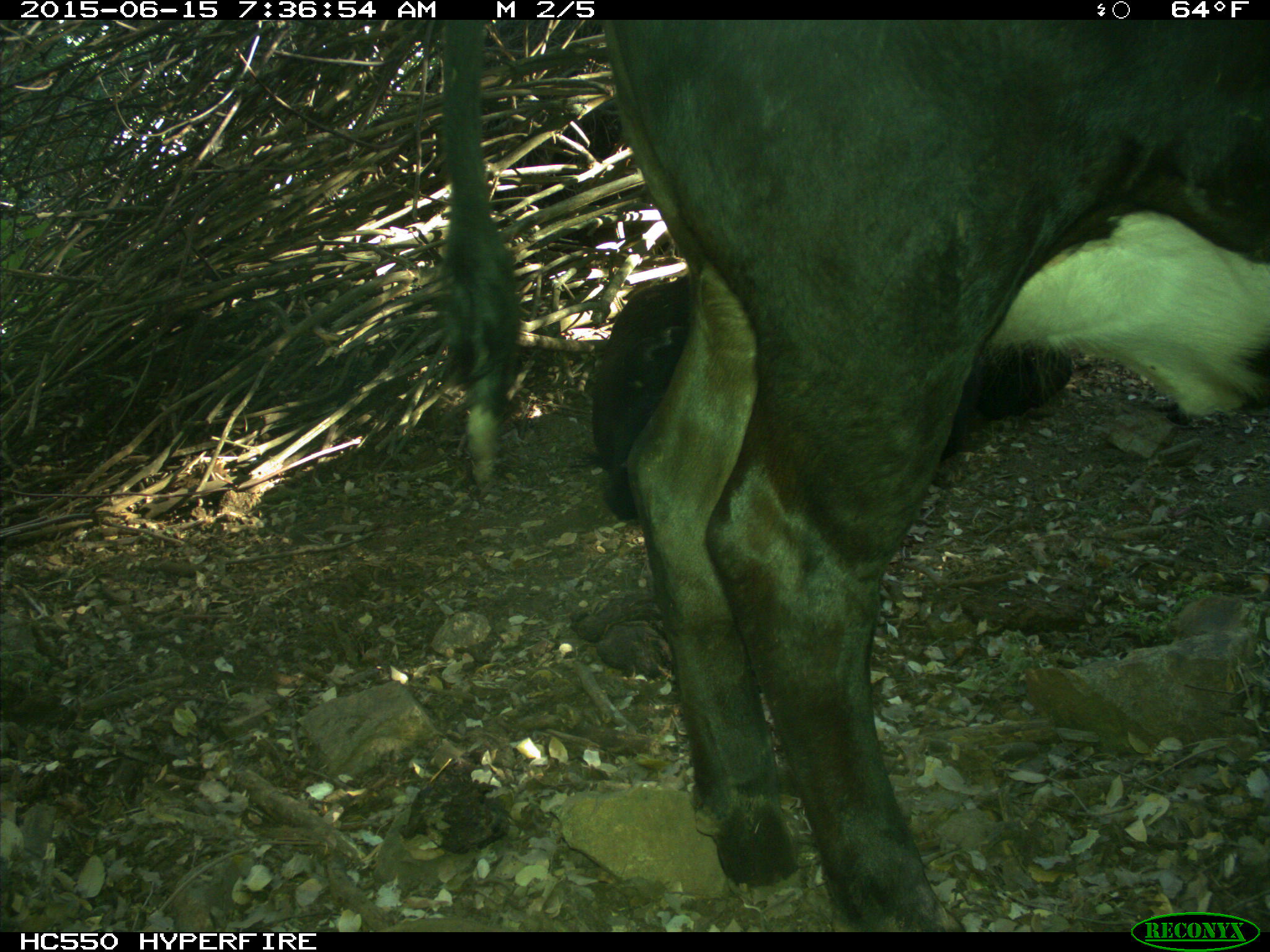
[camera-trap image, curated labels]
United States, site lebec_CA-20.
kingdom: Animalia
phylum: Chordata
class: Mammalia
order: Artiodactyla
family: Bovidae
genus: Bos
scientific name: Bos taurus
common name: domestic cow